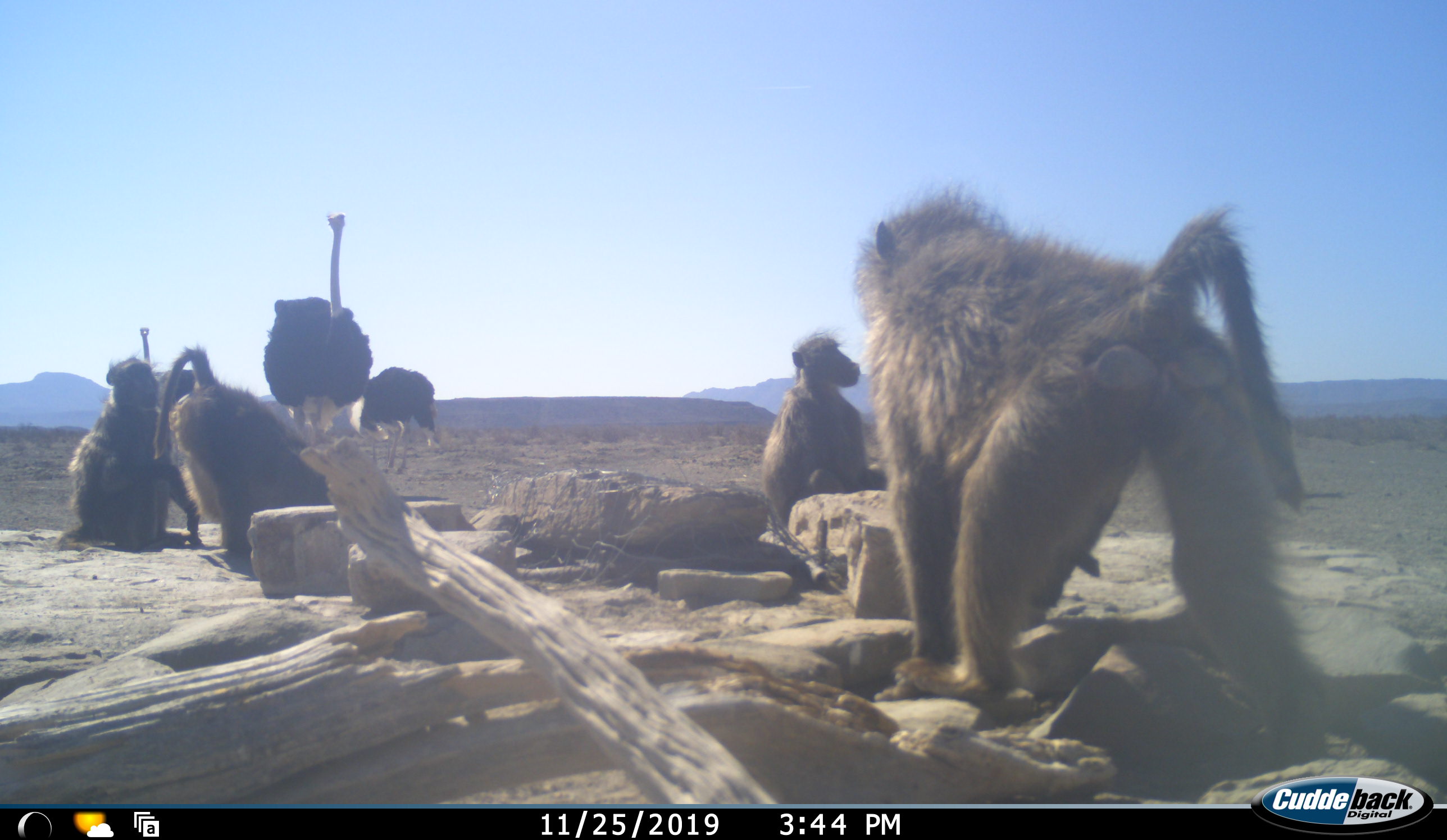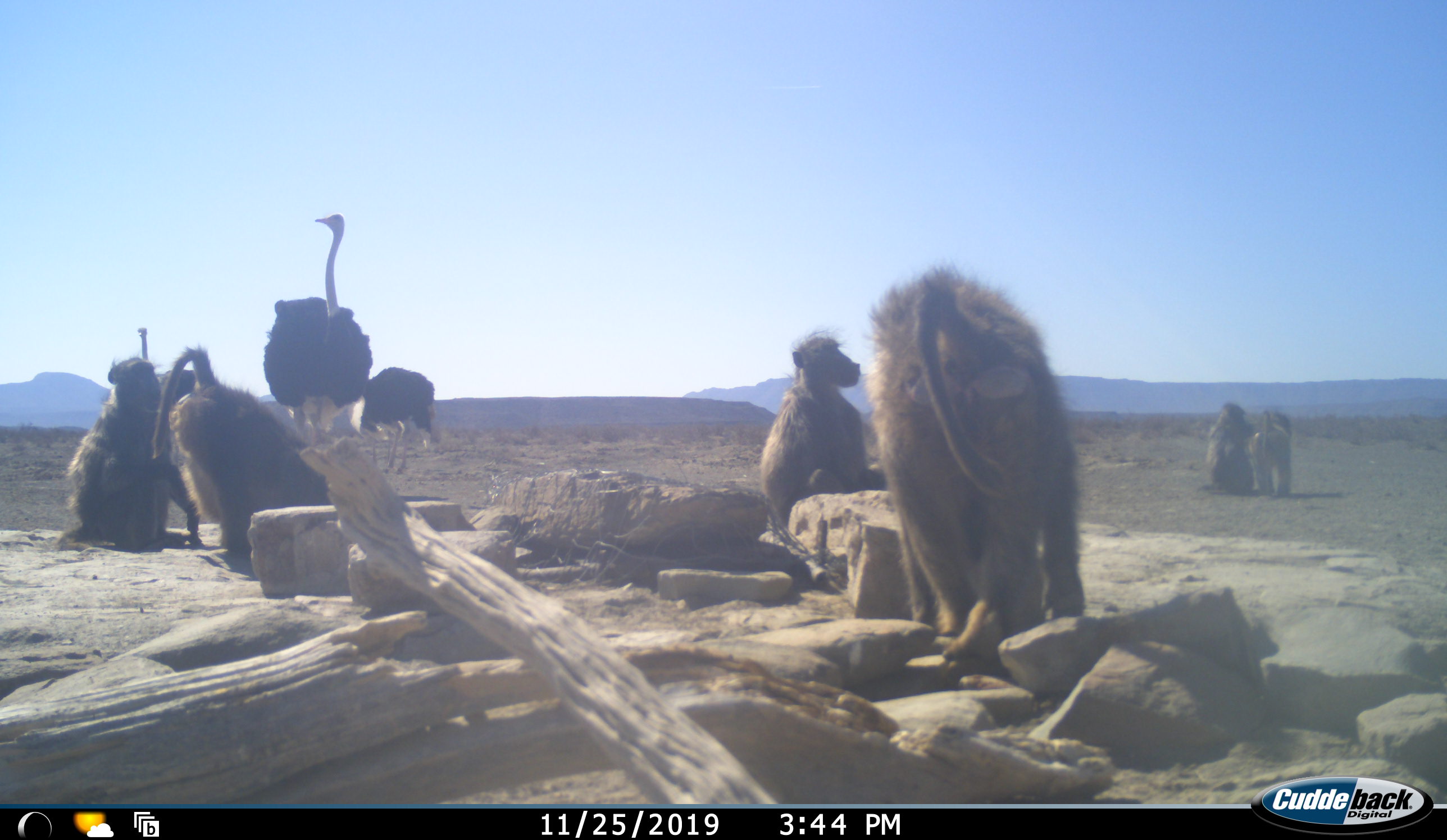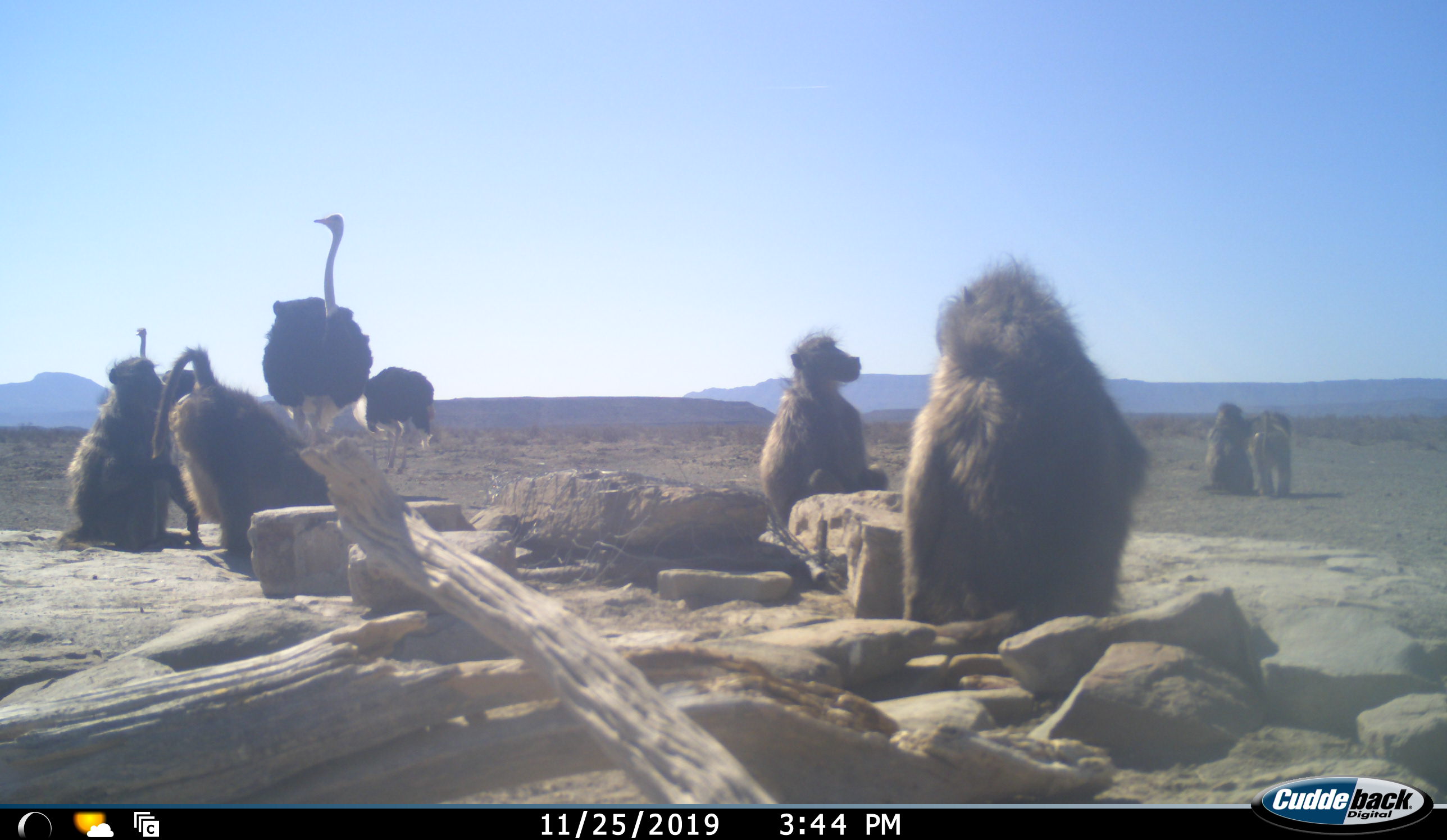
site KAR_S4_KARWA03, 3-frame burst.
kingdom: Animalia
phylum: Chordata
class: Mammalia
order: Primates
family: Cercopithecidae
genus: Papio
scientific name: Papio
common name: baboon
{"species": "baboon (Papio)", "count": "6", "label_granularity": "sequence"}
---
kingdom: Animalia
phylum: Chordata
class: Aves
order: Struthioniformes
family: Struthionidae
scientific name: Struthionidae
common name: ostrich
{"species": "ostrich (Struthionidae)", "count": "3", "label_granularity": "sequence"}